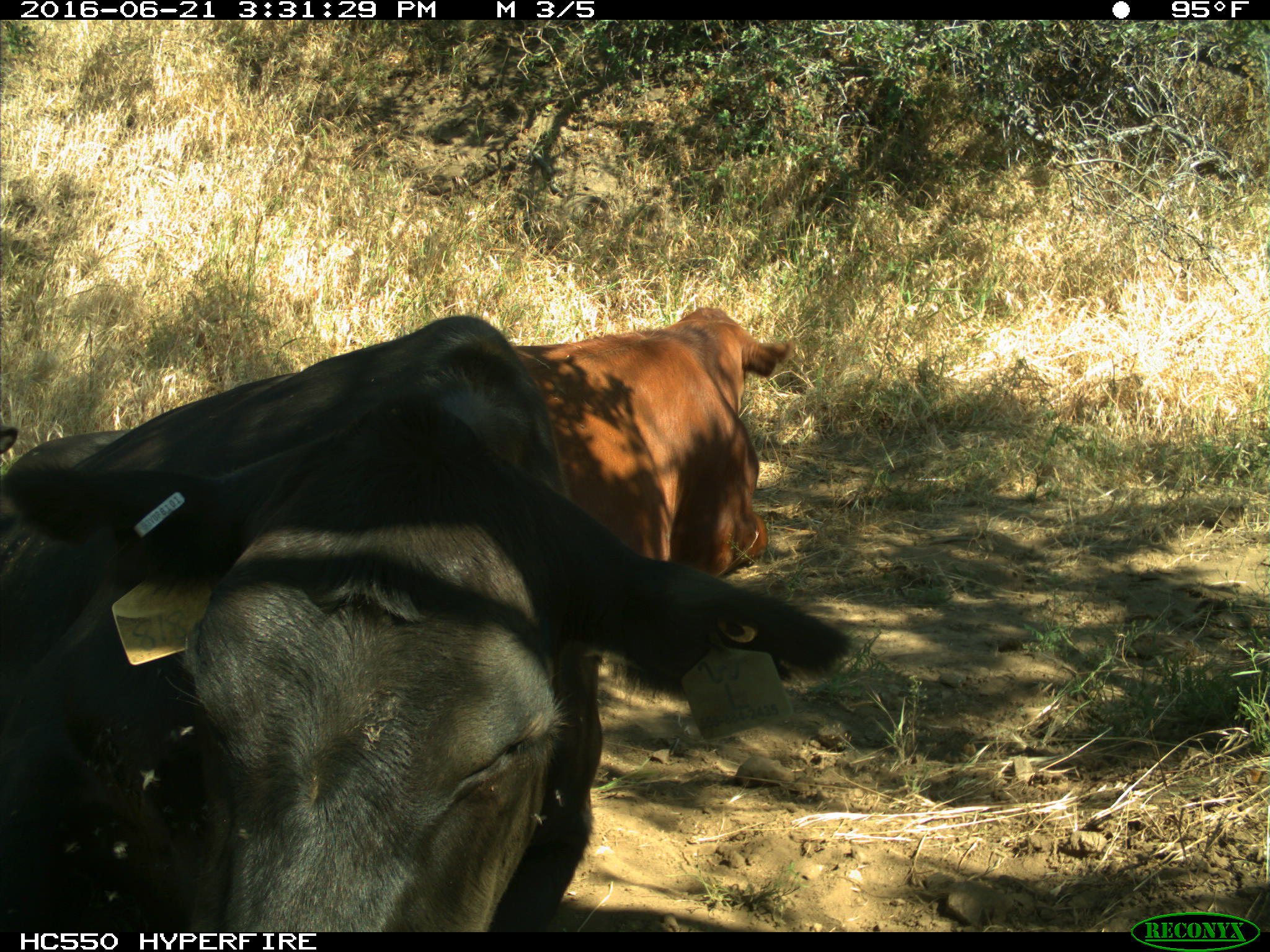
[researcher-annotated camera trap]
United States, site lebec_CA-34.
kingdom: Animalia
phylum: Chordata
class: Mammalia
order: Artiodactyla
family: Bovidae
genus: Bos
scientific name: Bos taurus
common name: domestic cow